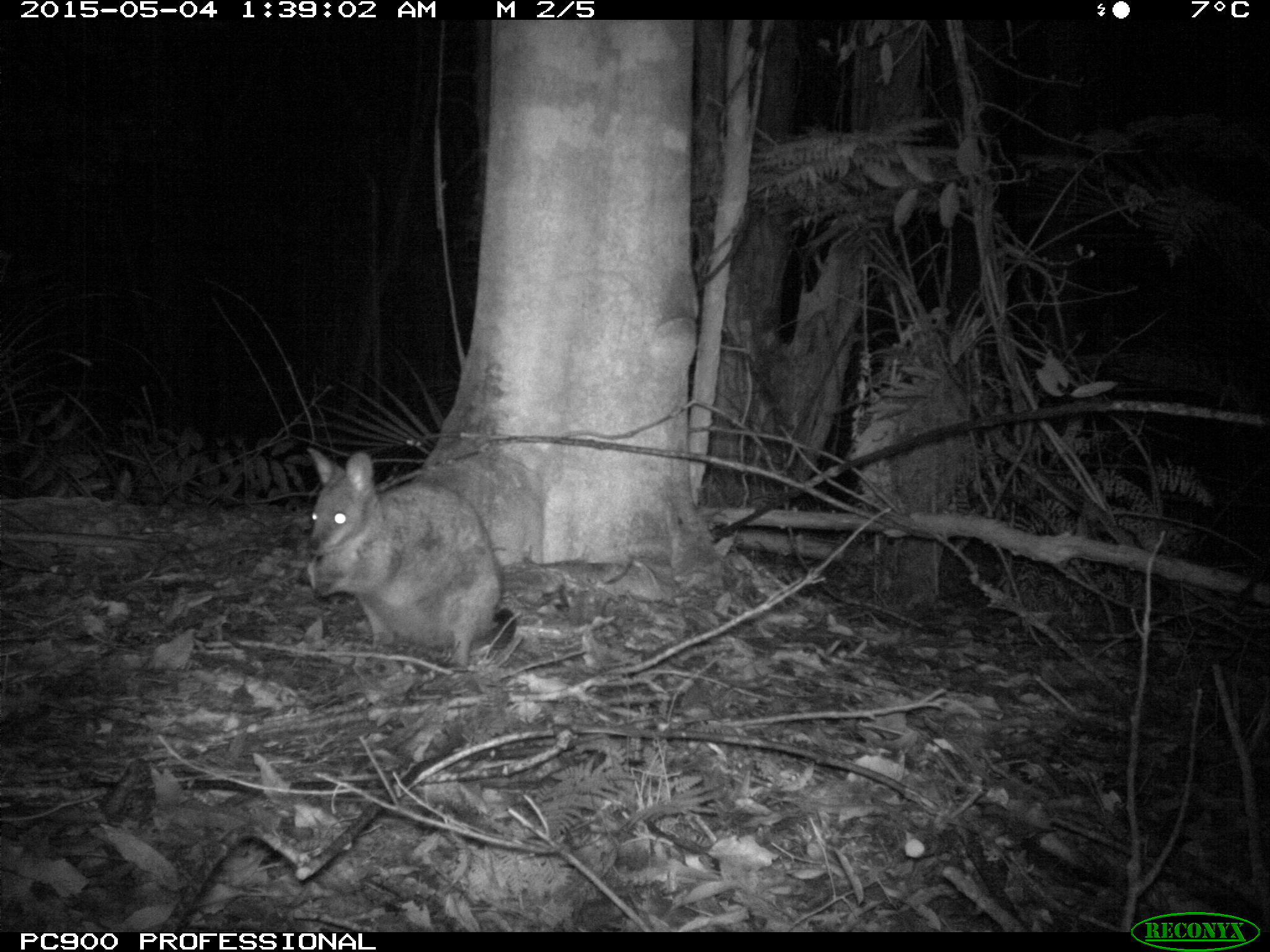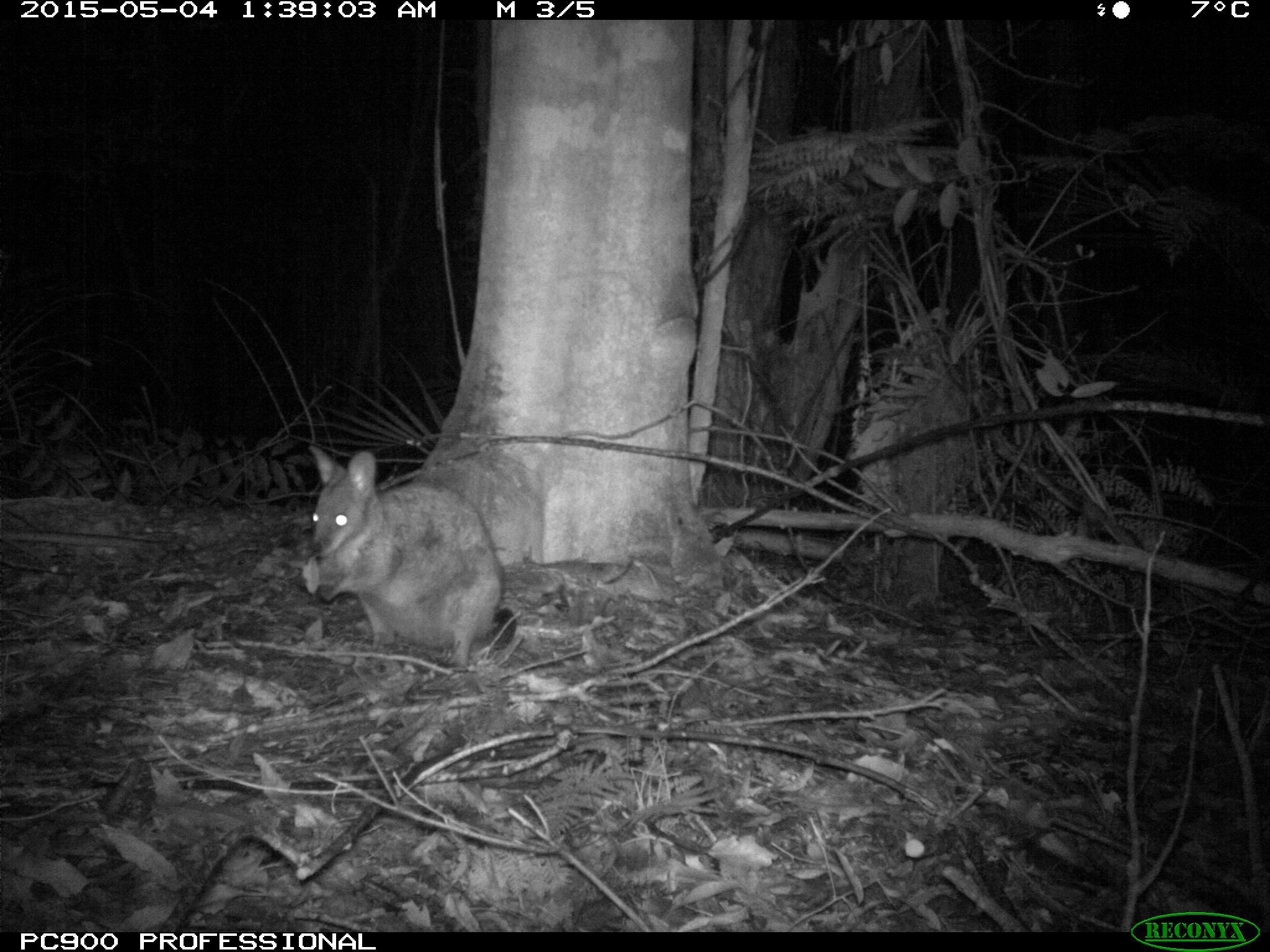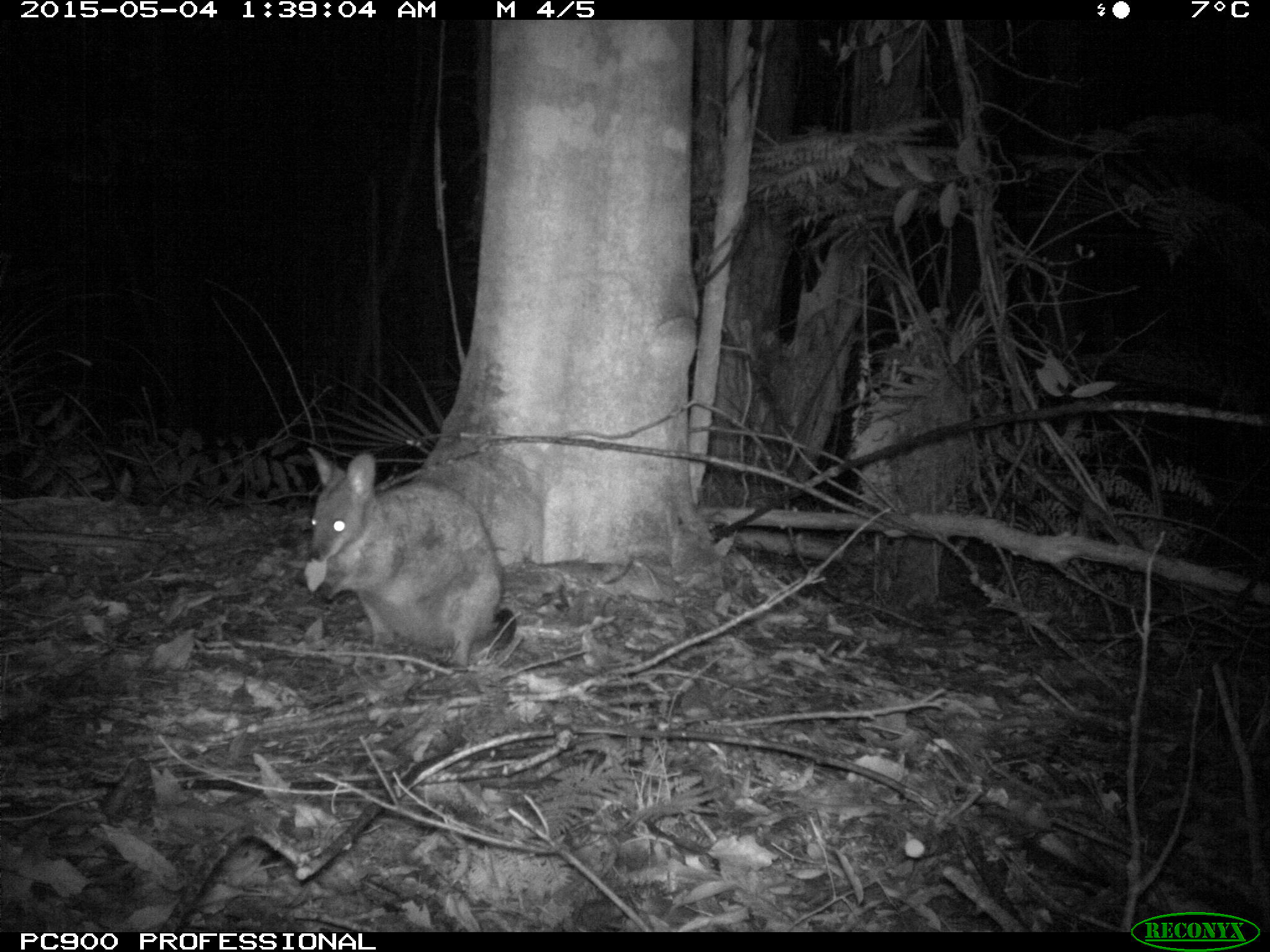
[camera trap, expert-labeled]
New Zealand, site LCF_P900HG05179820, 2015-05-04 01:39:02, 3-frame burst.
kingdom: Animalia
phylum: Chordata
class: Mammalia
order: Diprotodontia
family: Macropodidae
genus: Notamacropus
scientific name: Notamacropus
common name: wallaby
Wallaby (Notamacropus).